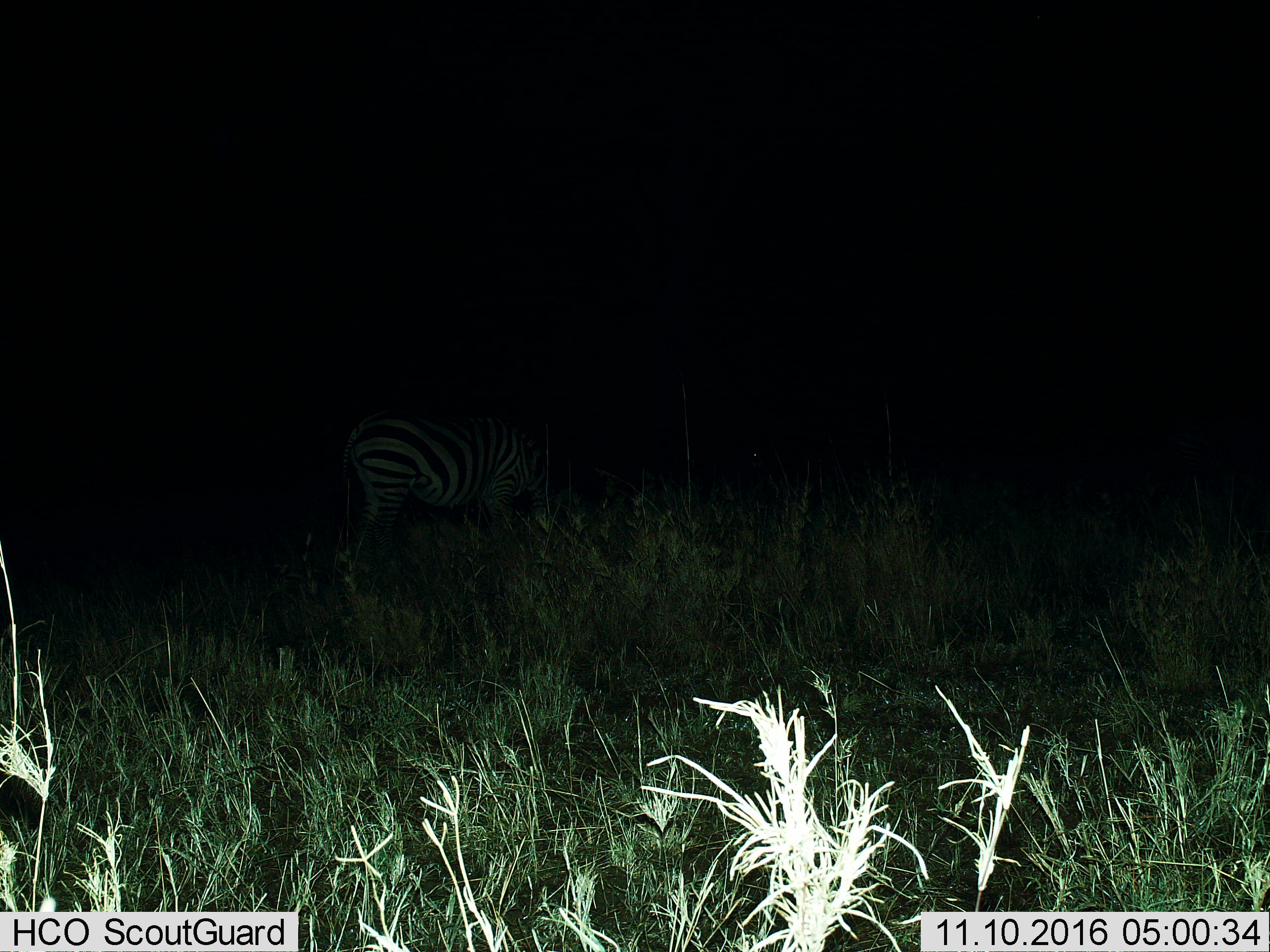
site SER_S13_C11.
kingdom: Animalia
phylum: Chordata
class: Mammalia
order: Perissodactyla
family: Equidae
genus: Equus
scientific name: Equus quagga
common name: plains zebra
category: zebraplains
Zebraplains (plains zebra) (Equus quagga), count 1. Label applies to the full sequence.